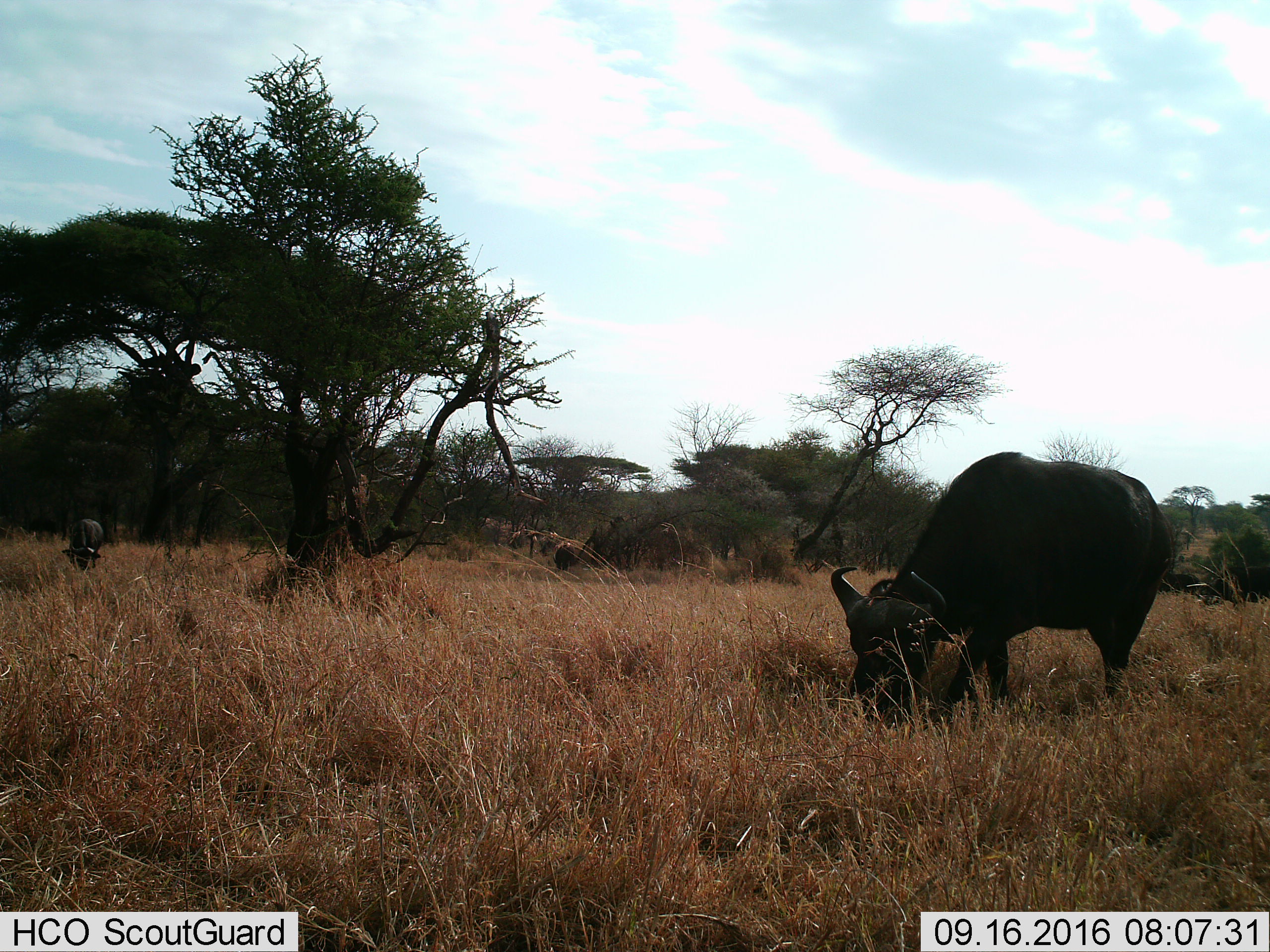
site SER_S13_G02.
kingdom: Animalia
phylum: Chordata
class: Mammalia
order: Artiodactyla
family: Bovidae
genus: Syncerus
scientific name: Syncerus caffer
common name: african buffalo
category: buffalo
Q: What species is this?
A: Buffalo (african buffalo) (Syncerus caffer).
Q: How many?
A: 4.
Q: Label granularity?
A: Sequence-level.